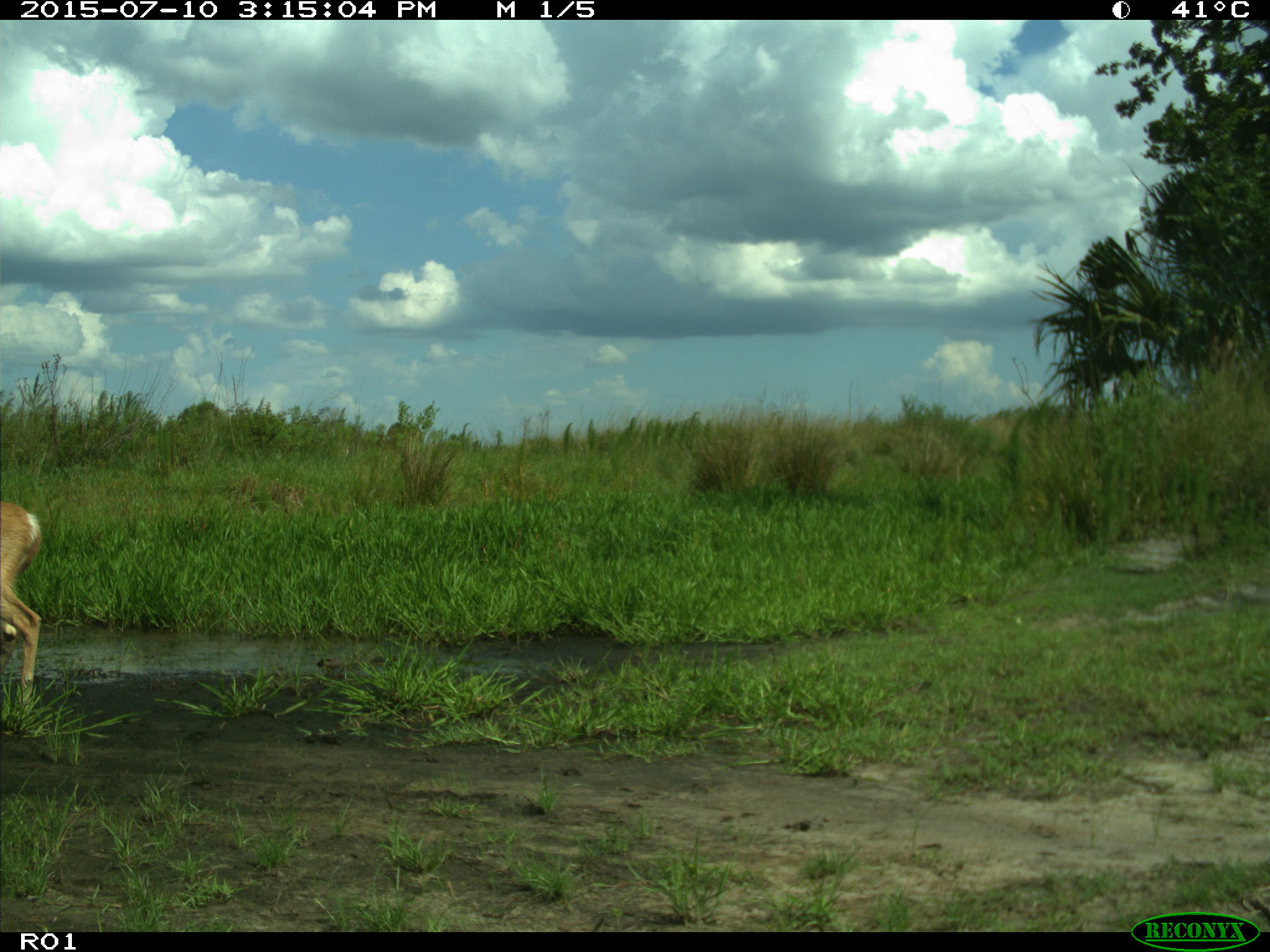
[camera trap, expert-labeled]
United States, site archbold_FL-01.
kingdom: Animalia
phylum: Chordata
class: Mammalia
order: Artiodactyla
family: Cervidae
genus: Odocoileus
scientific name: Odocoileus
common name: deer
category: unidentified deer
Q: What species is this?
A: Unidentified deer (deer) (Odocoileus).